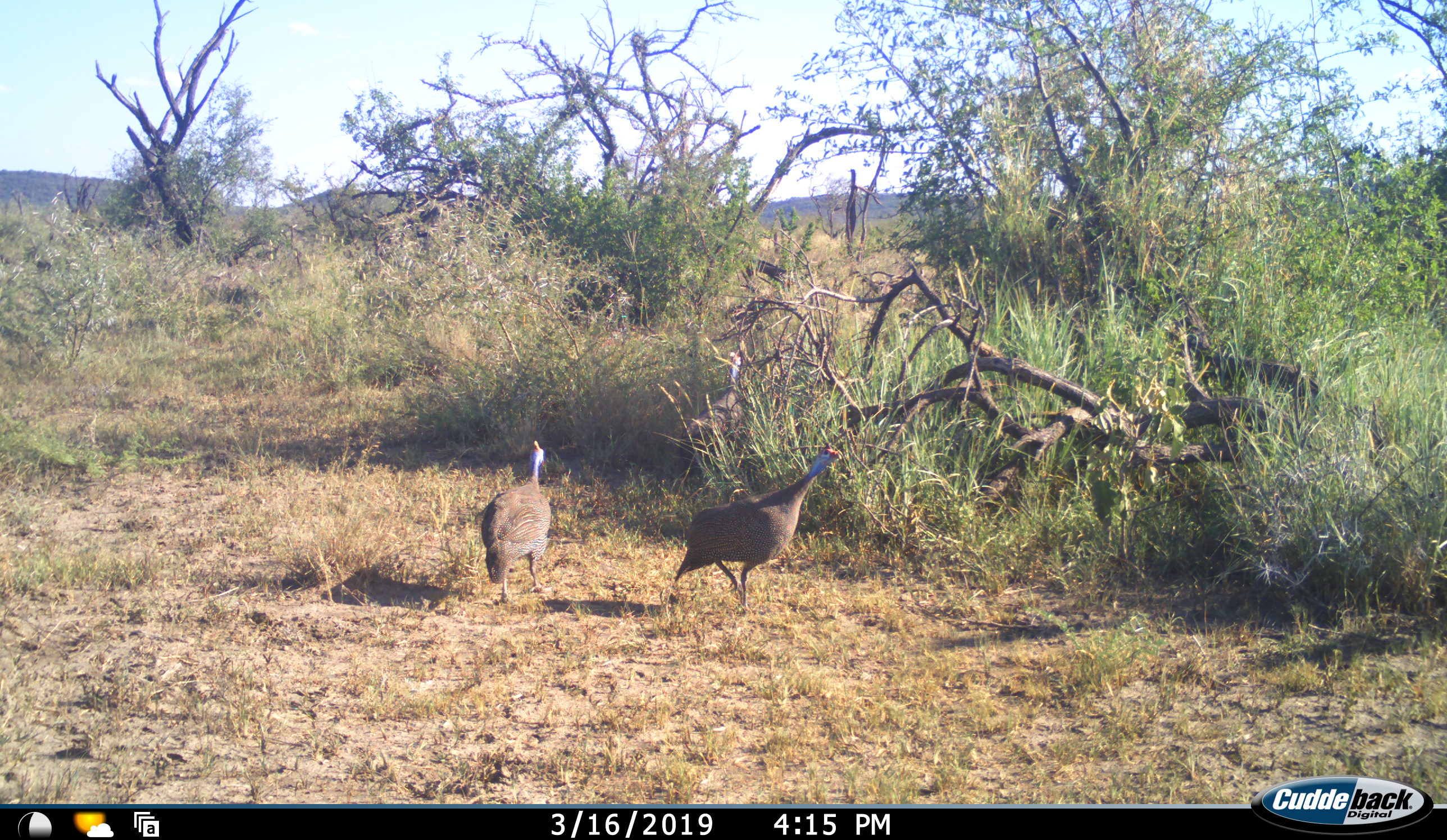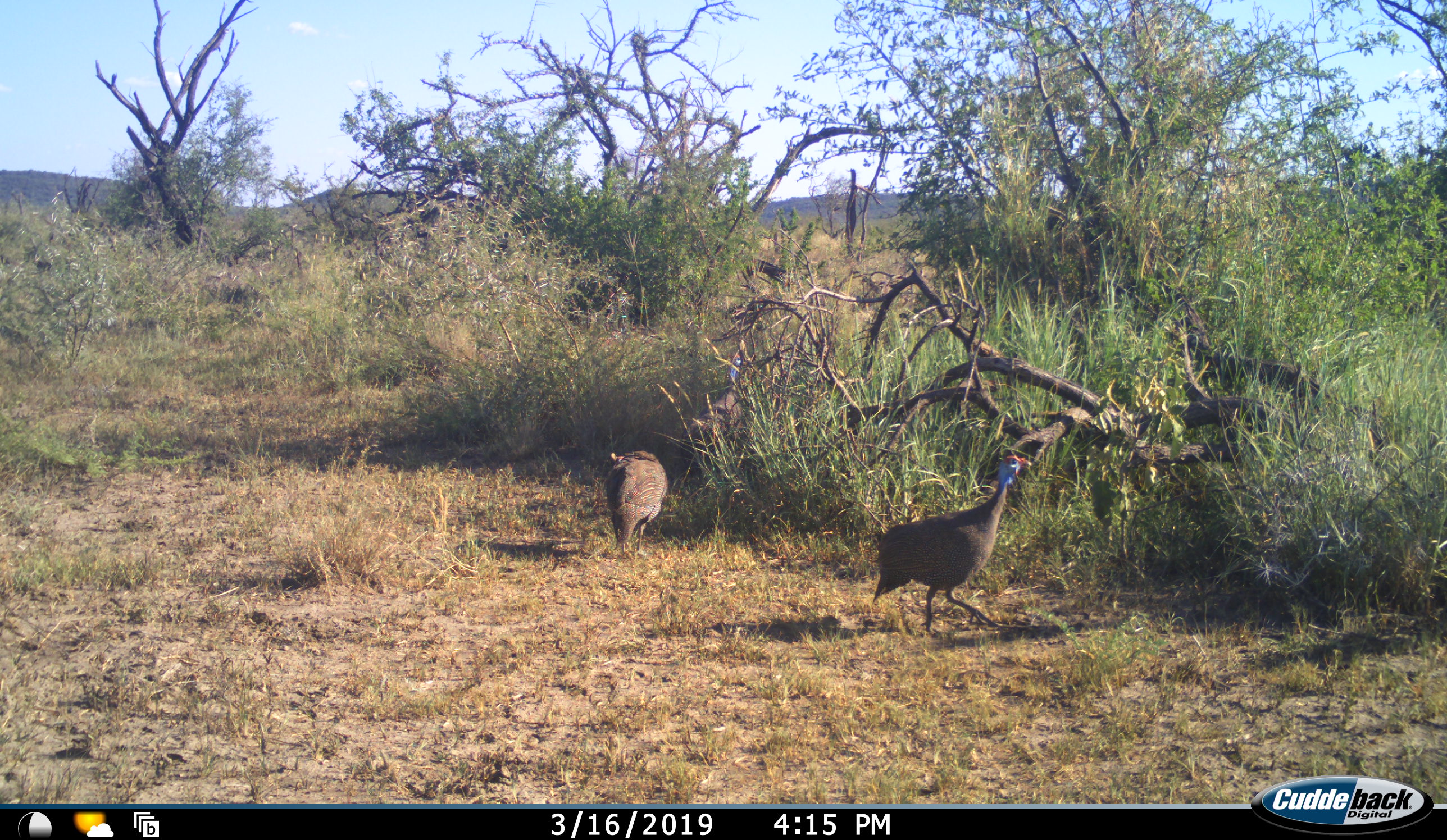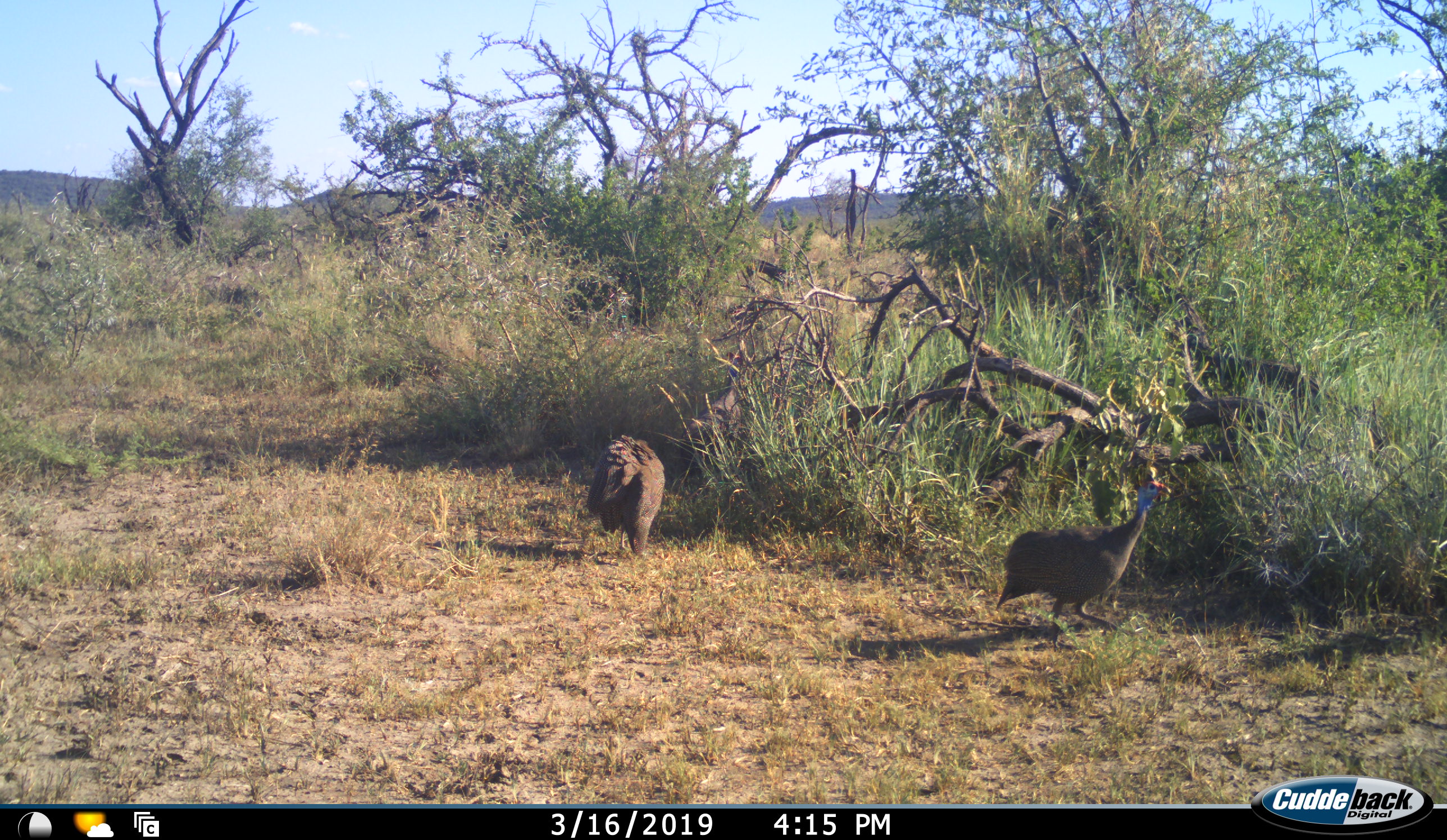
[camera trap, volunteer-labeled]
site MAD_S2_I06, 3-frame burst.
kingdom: Animalia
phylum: Chordata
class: Aves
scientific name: Aves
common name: bird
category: birdother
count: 2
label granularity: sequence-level